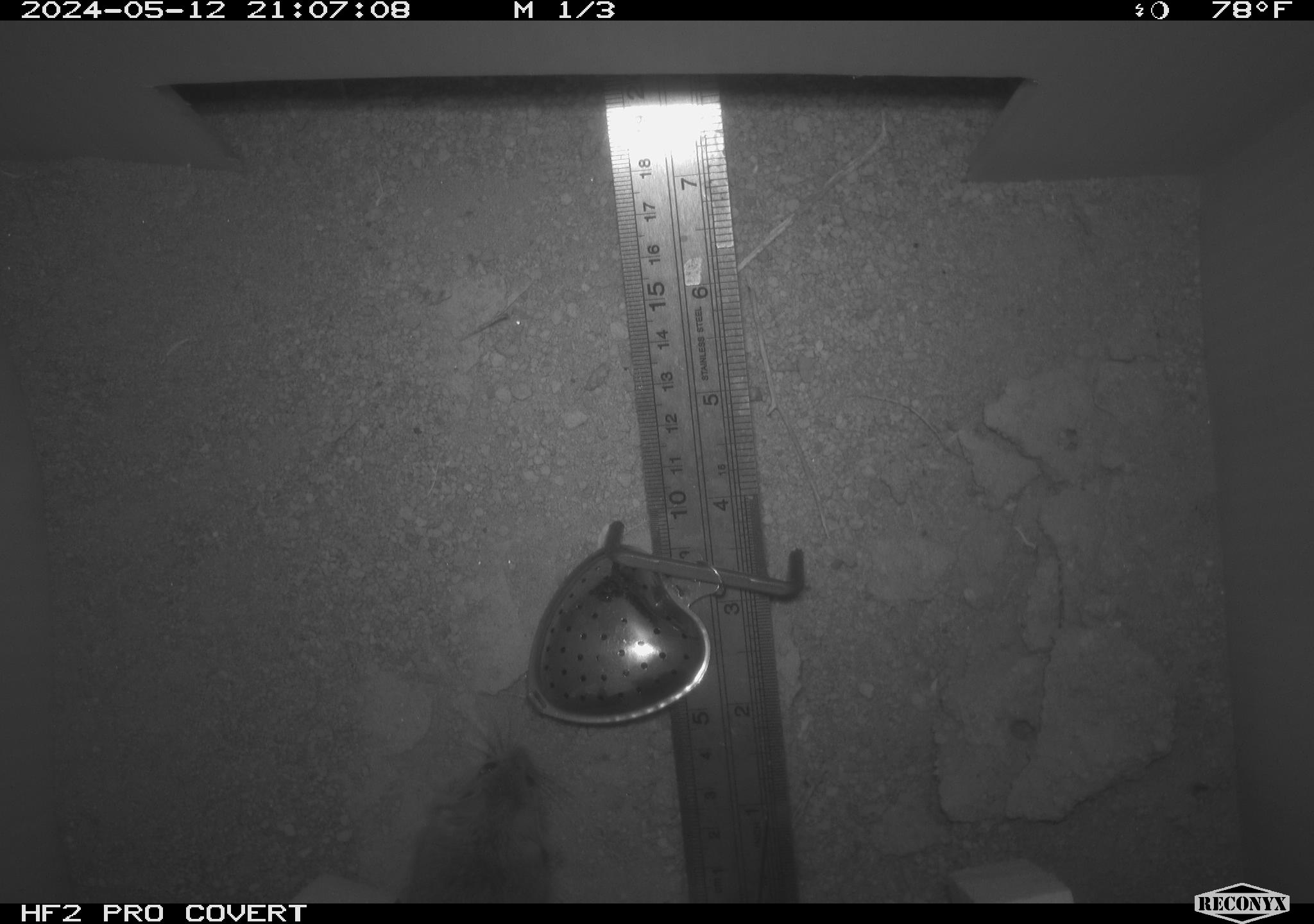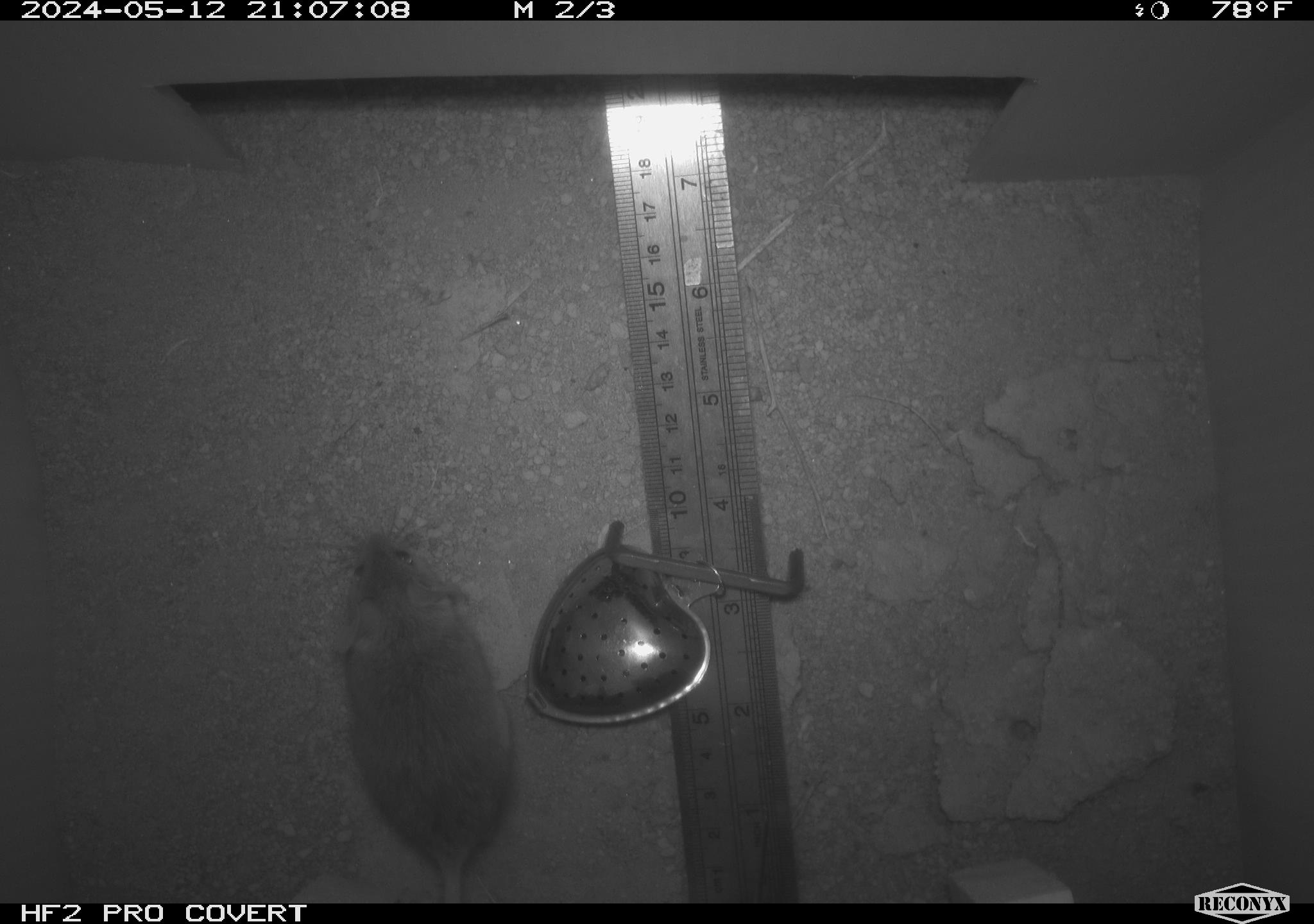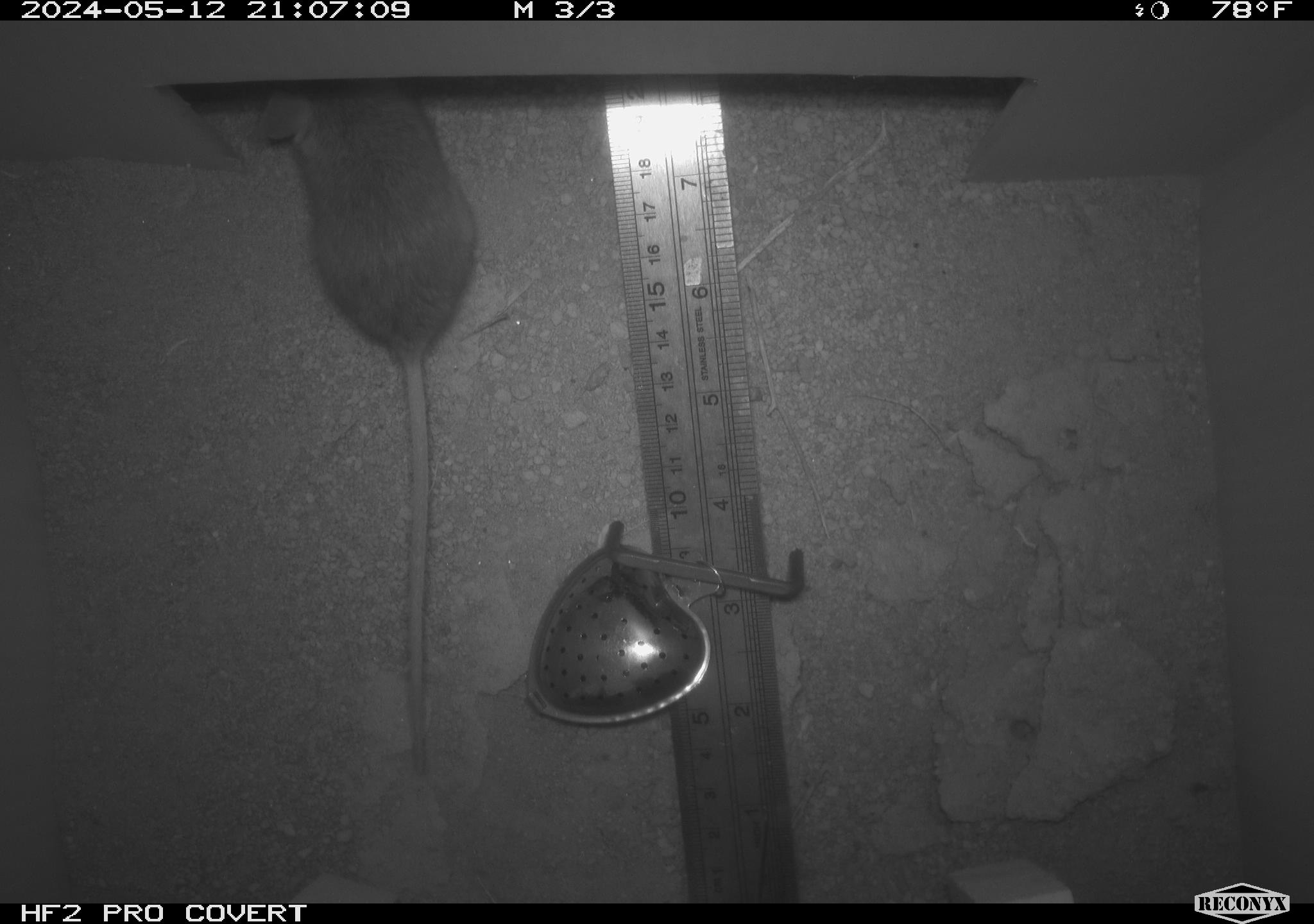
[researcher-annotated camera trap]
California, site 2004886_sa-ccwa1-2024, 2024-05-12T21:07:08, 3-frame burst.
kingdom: Animalia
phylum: Chordata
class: Mammalia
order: Rodentia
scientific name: Rodentia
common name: woodrat or rat or mouse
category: woodrat or rat or mouse species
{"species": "woodrat or rat or mouse species (woodrat or rat or mouse) (Rodentia)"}